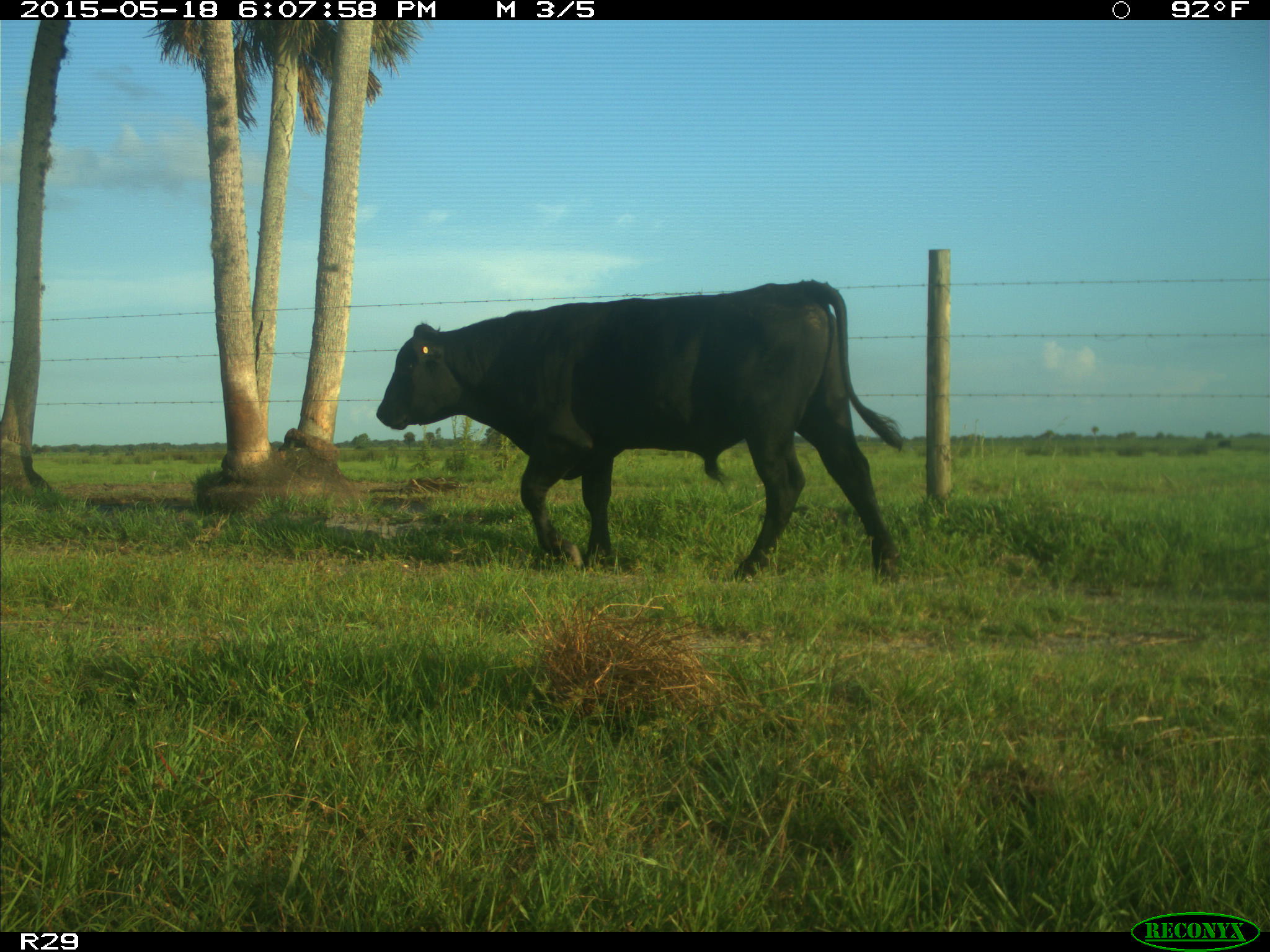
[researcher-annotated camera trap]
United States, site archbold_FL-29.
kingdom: Animalia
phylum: Chordata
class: Mammalia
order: Artiodactyla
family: Bovidae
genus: Bos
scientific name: Bos taurus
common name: domestic cow